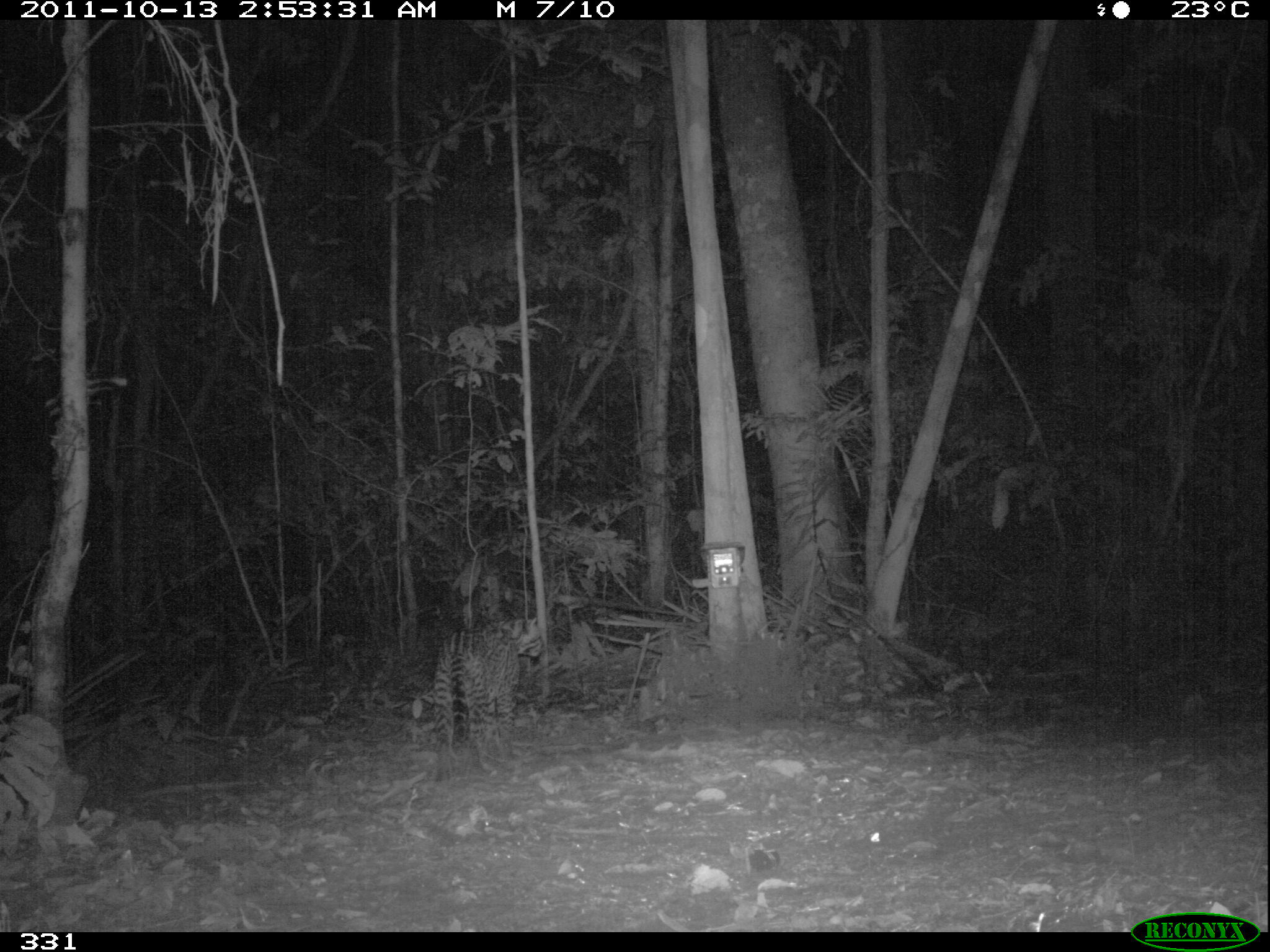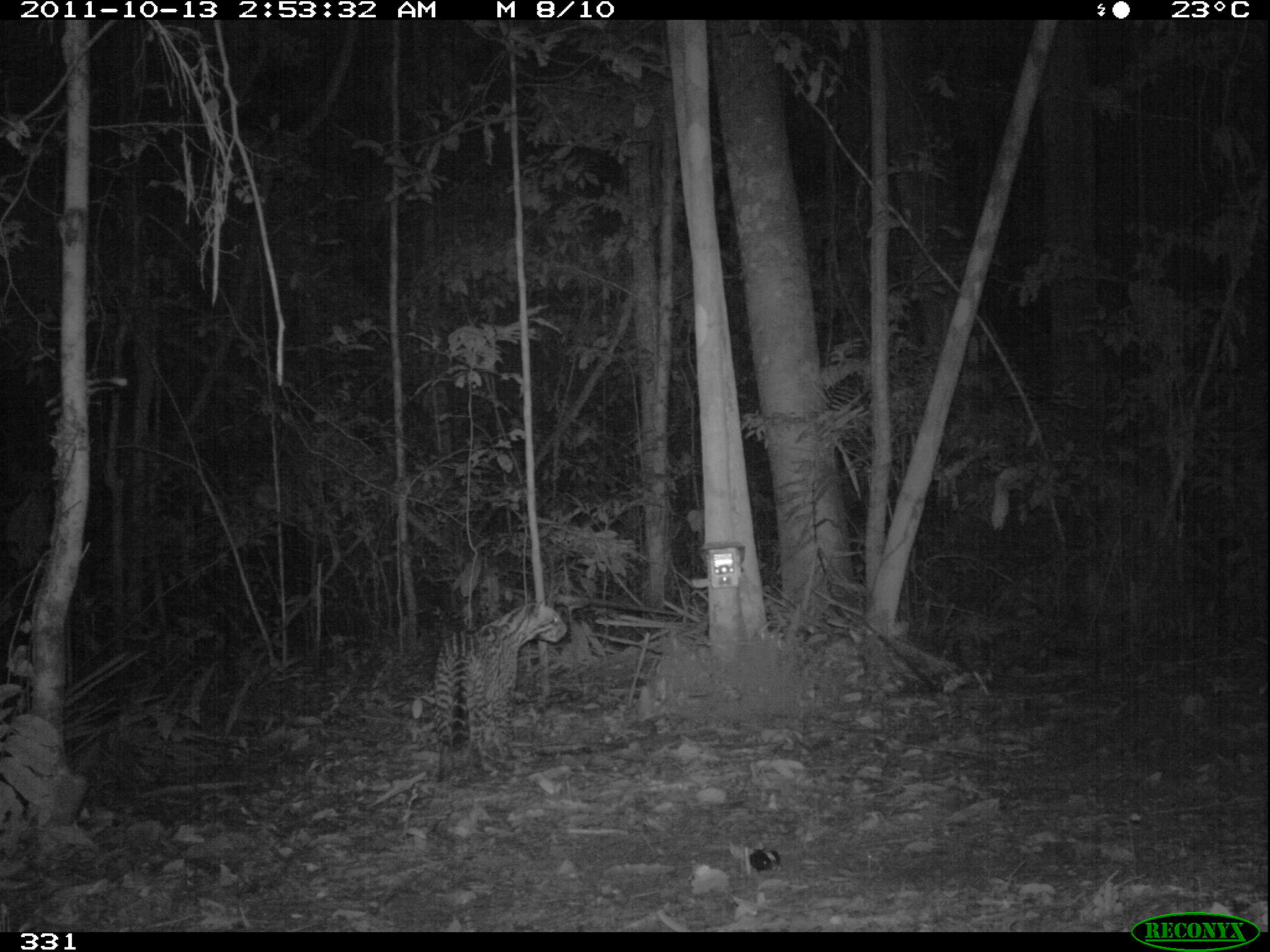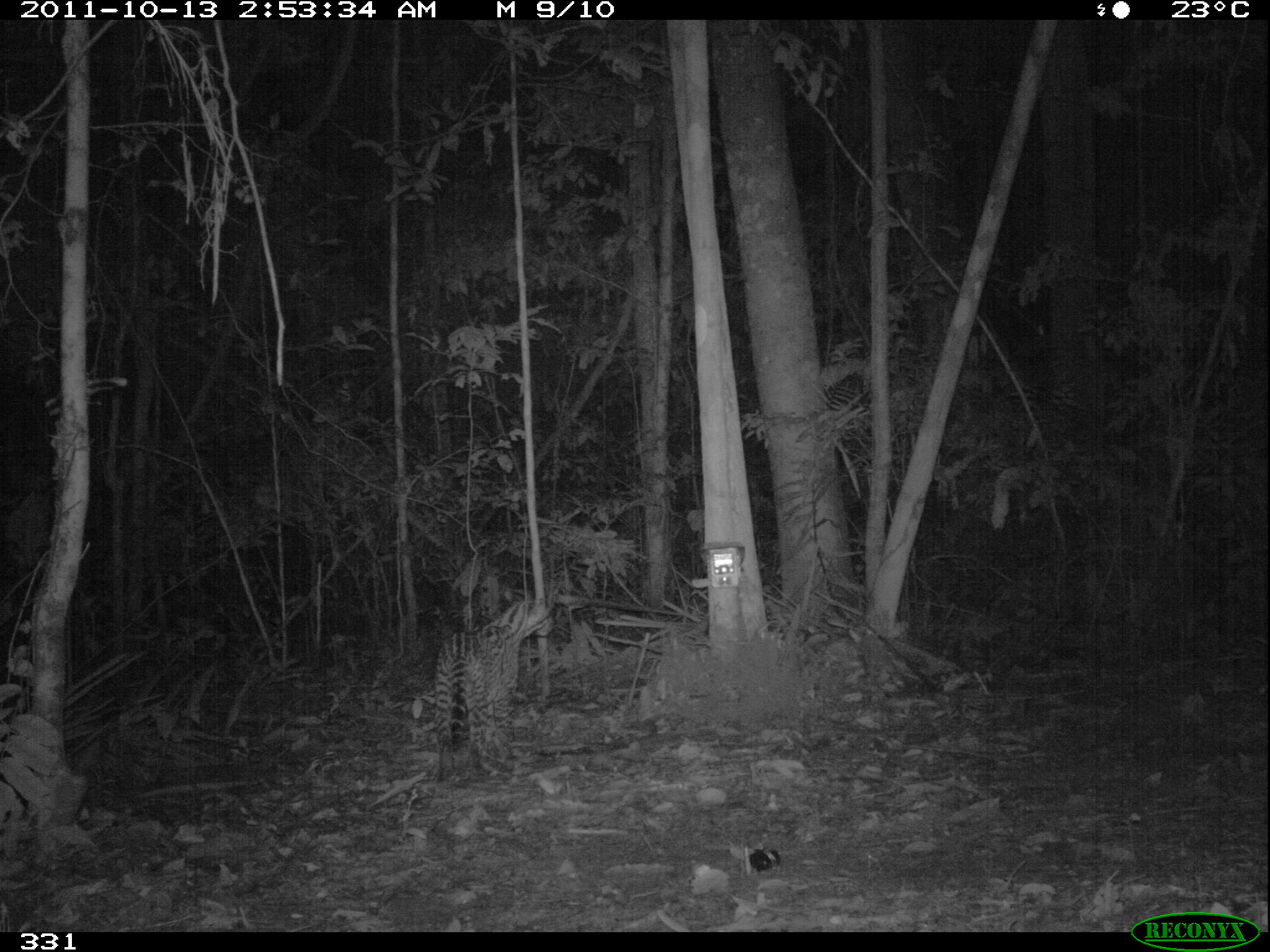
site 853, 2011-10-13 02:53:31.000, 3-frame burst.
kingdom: Animalia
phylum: Chordata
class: Mammalia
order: Carnivora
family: Felidae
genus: Leopardus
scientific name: Leopardus pardalis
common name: ocelot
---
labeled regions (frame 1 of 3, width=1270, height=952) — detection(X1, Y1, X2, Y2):
leopardus pardalis: detection(433, 617, 545, 773)